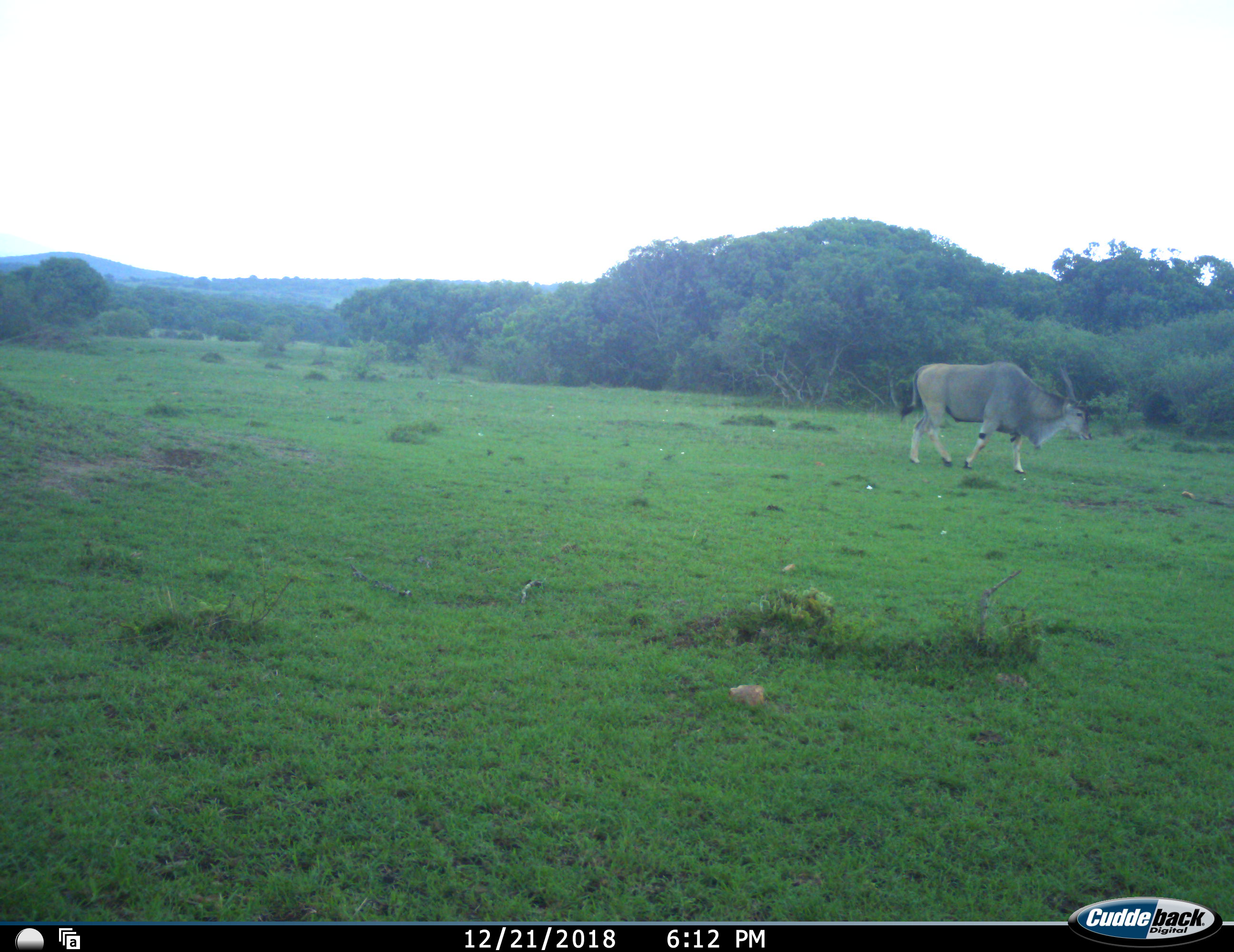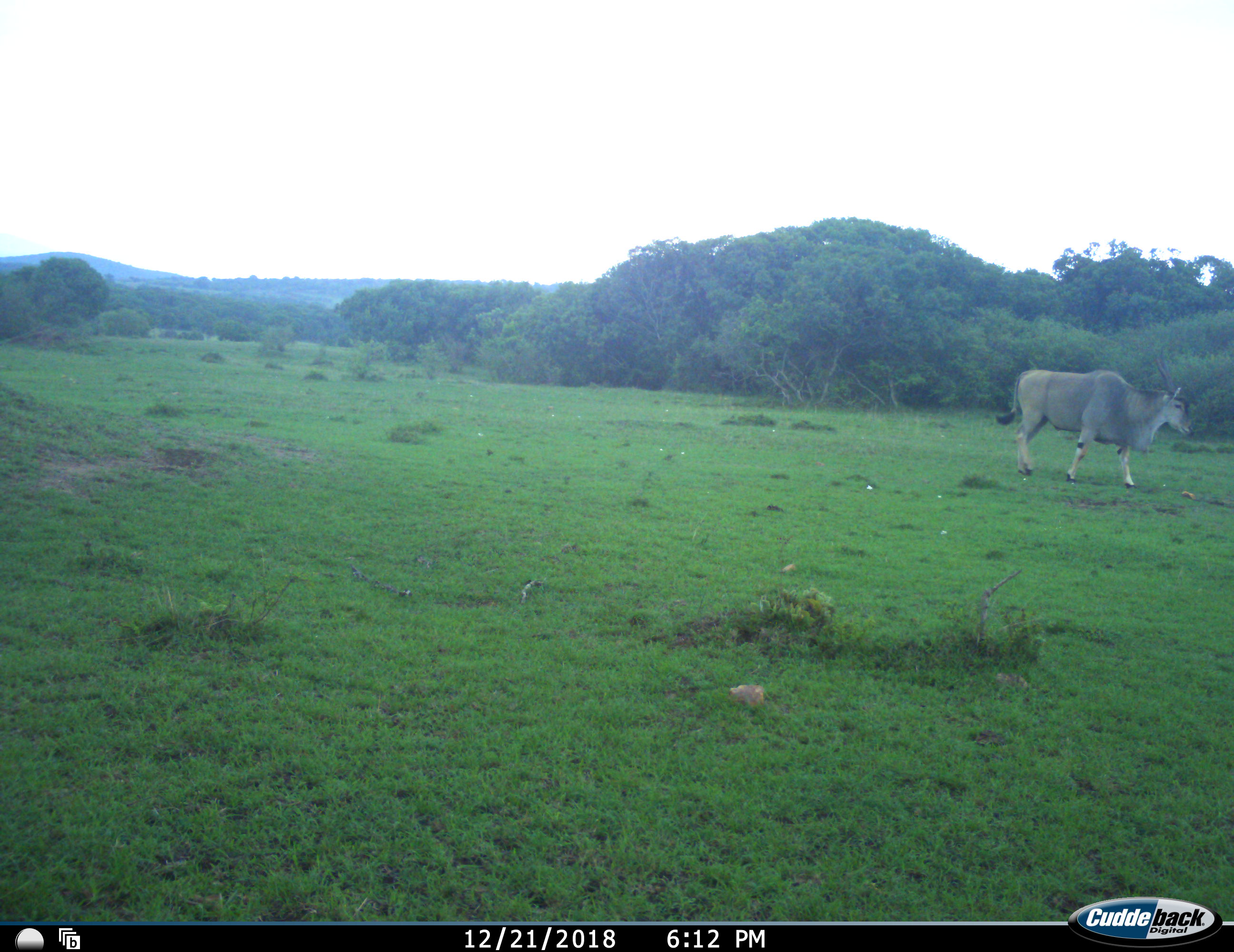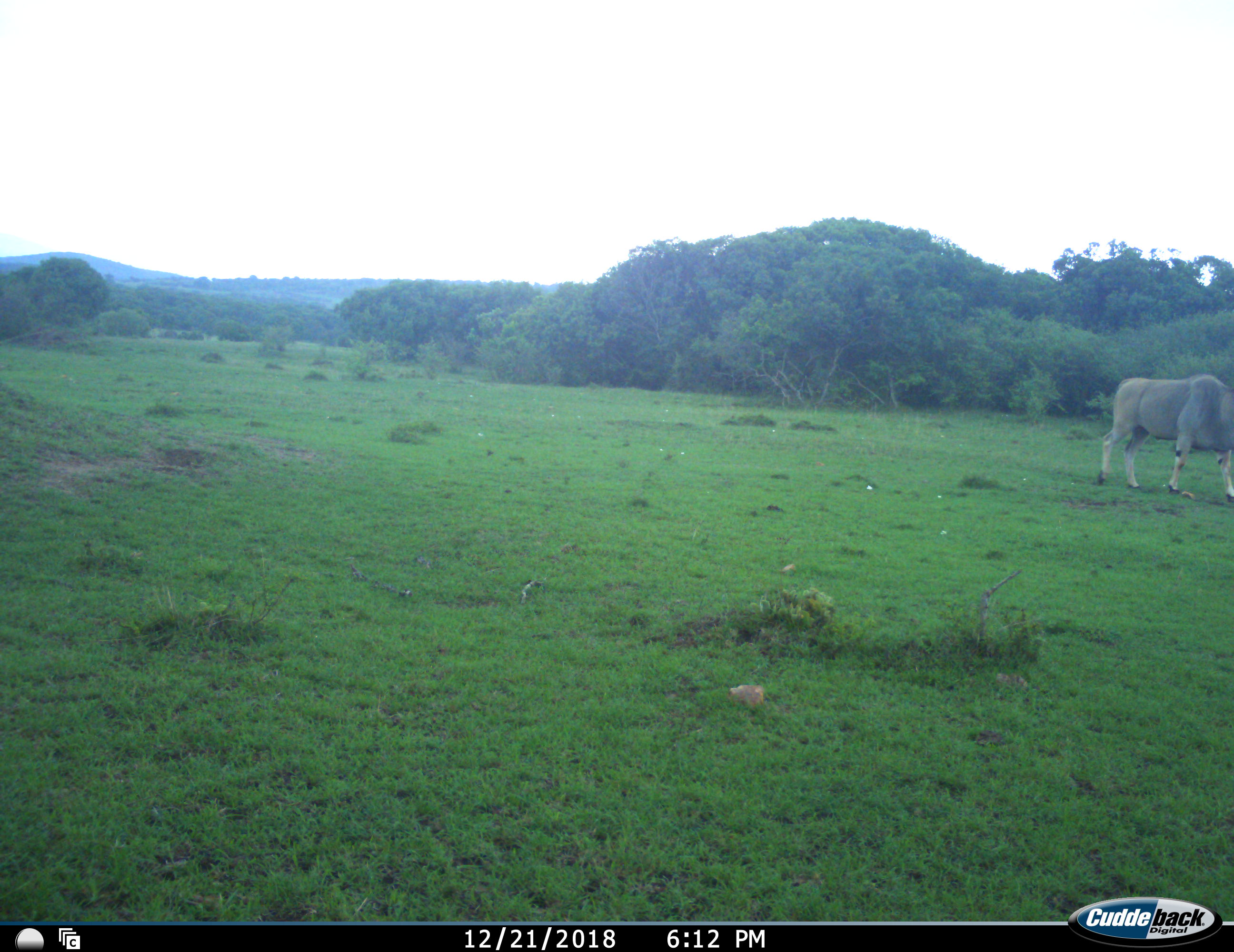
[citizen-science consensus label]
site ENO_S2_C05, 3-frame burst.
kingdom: Animalia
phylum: Chordata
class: Mammalia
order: Artiodactyla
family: Bovidae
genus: Tragelaphus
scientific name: Tragelaphus oryx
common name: eland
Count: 1.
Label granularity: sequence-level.